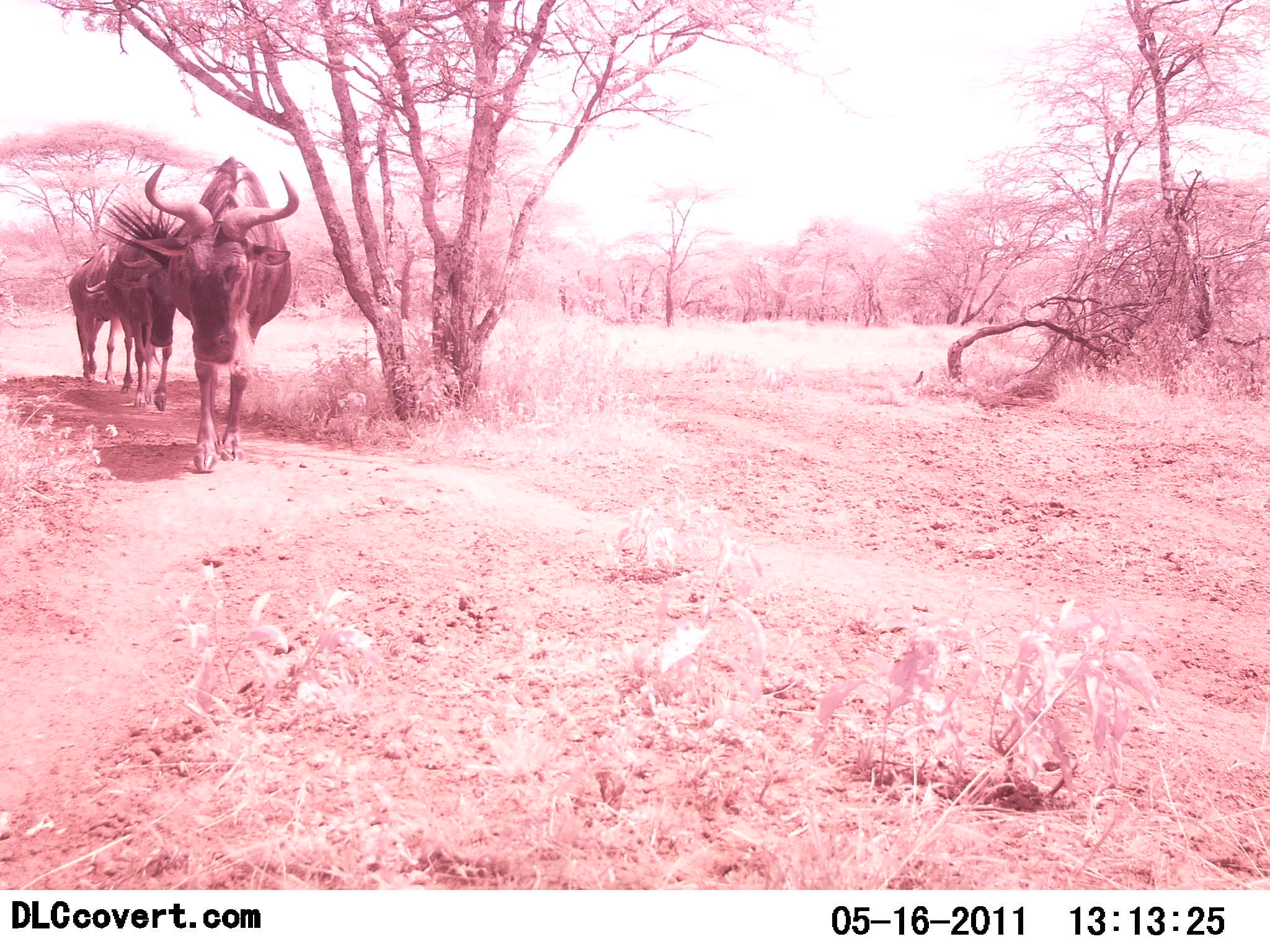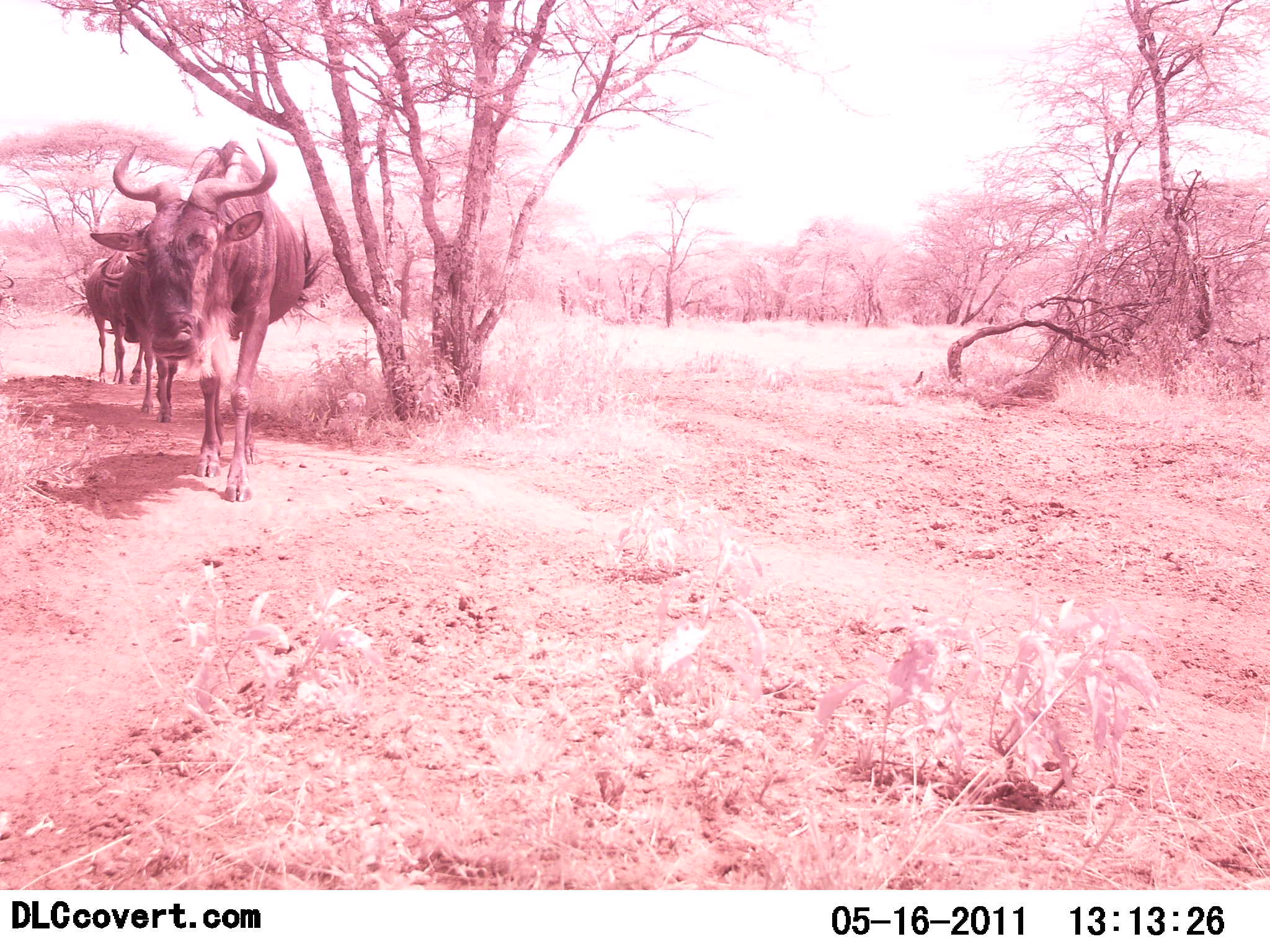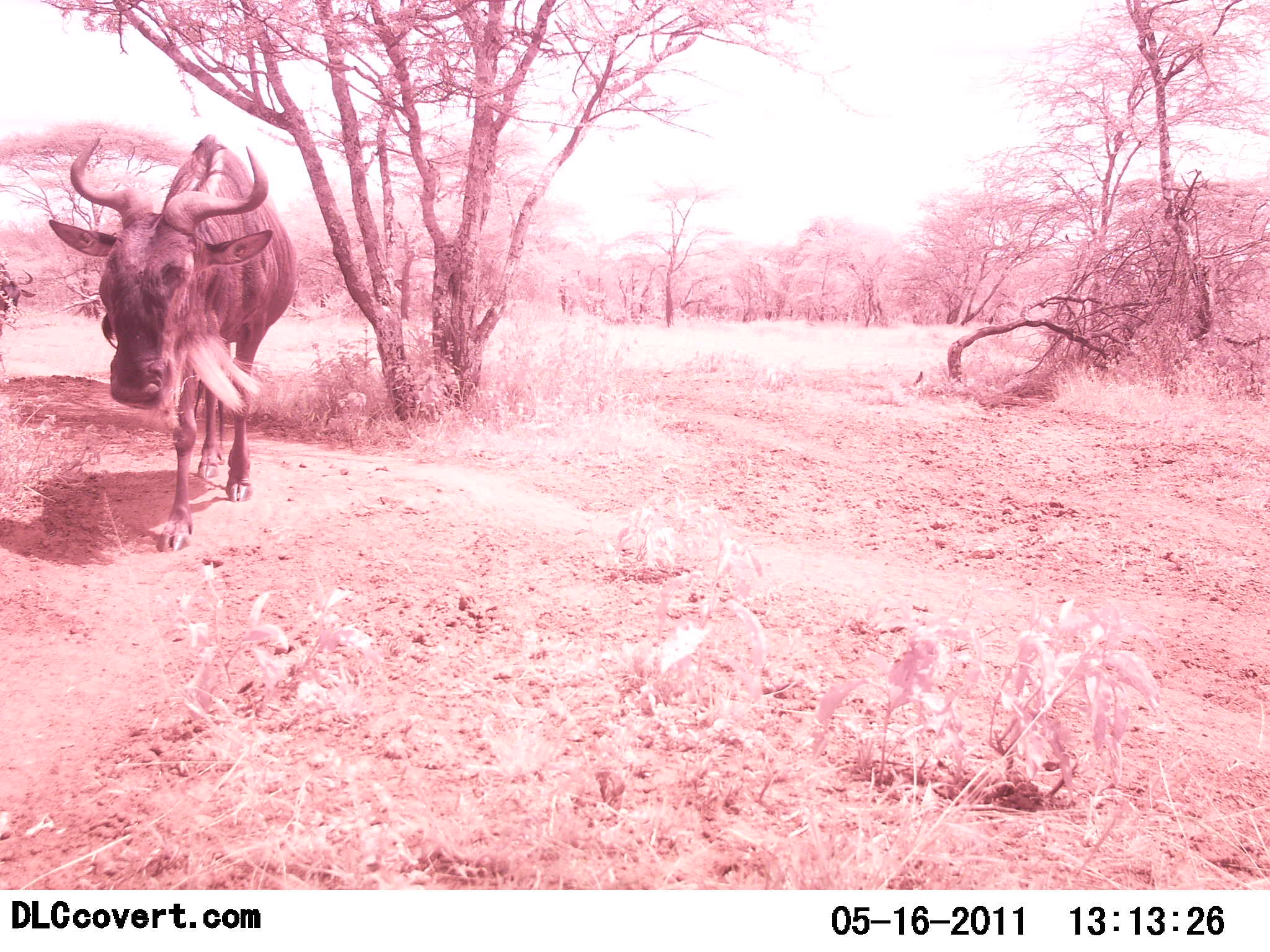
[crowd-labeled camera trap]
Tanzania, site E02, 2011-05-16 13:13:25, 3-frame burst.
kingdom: Animalia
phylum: Chordata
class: Mammalia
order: Artiodactyla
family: Bovidae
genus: Connochaetes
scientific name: Connochaetes taurinus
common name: blue wildebeest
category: wildebeest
Wildebeest (blue wildebeest) (Connochaetes taurinus), count 3. Behavior (volunteer vote fractions): standing 0%, resting 0%, moving 100%, interacting 0%. Young present (vote fraction): 0%. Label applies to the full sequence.